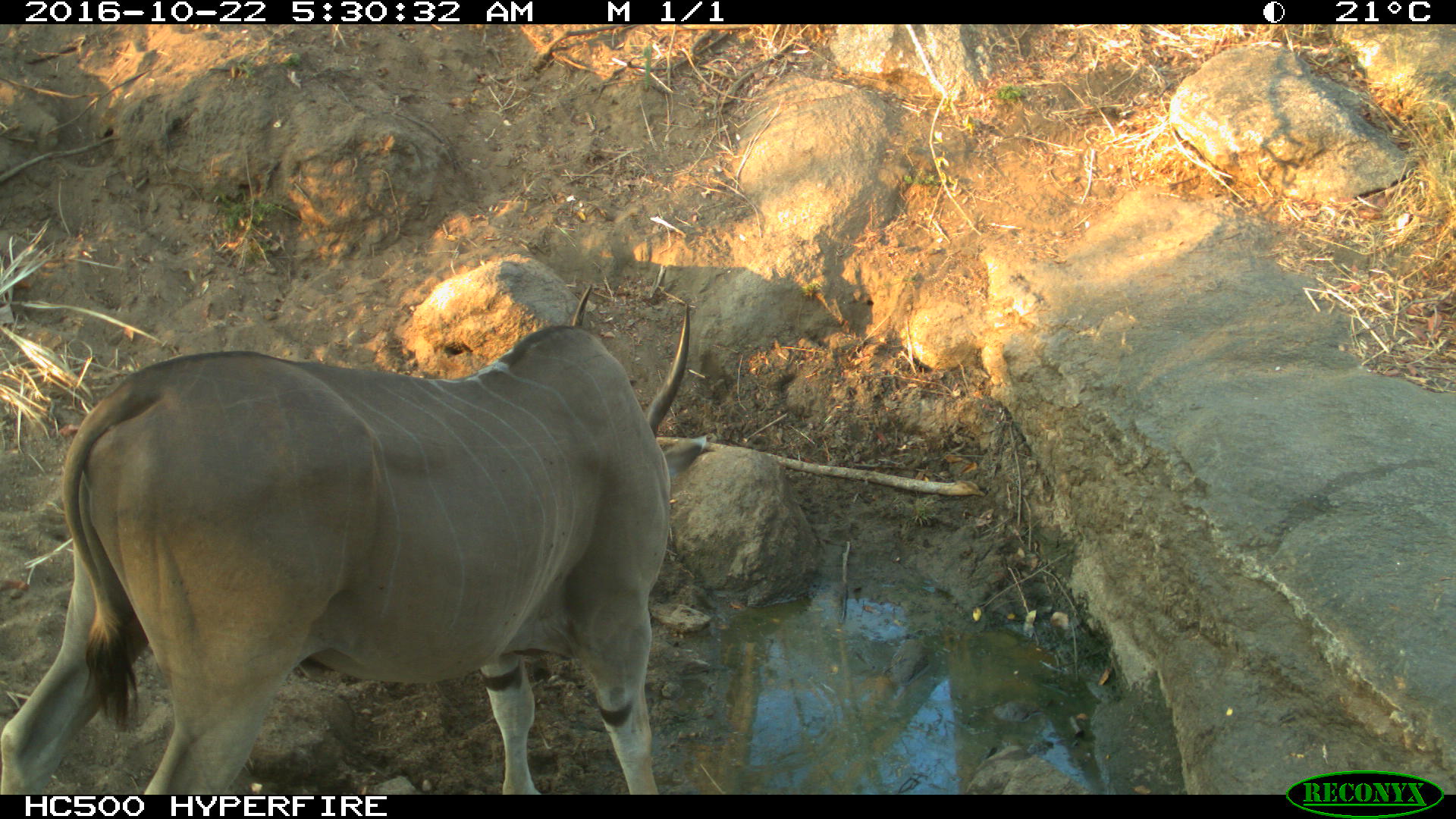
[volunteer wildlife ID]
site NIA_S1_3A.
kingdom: Animalia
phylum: Chordata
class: Mammalia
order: Artiodactyla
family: Bovidae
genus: Tragelaphus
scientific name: Tragelaphus oryx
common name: eland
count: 1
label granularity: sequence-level